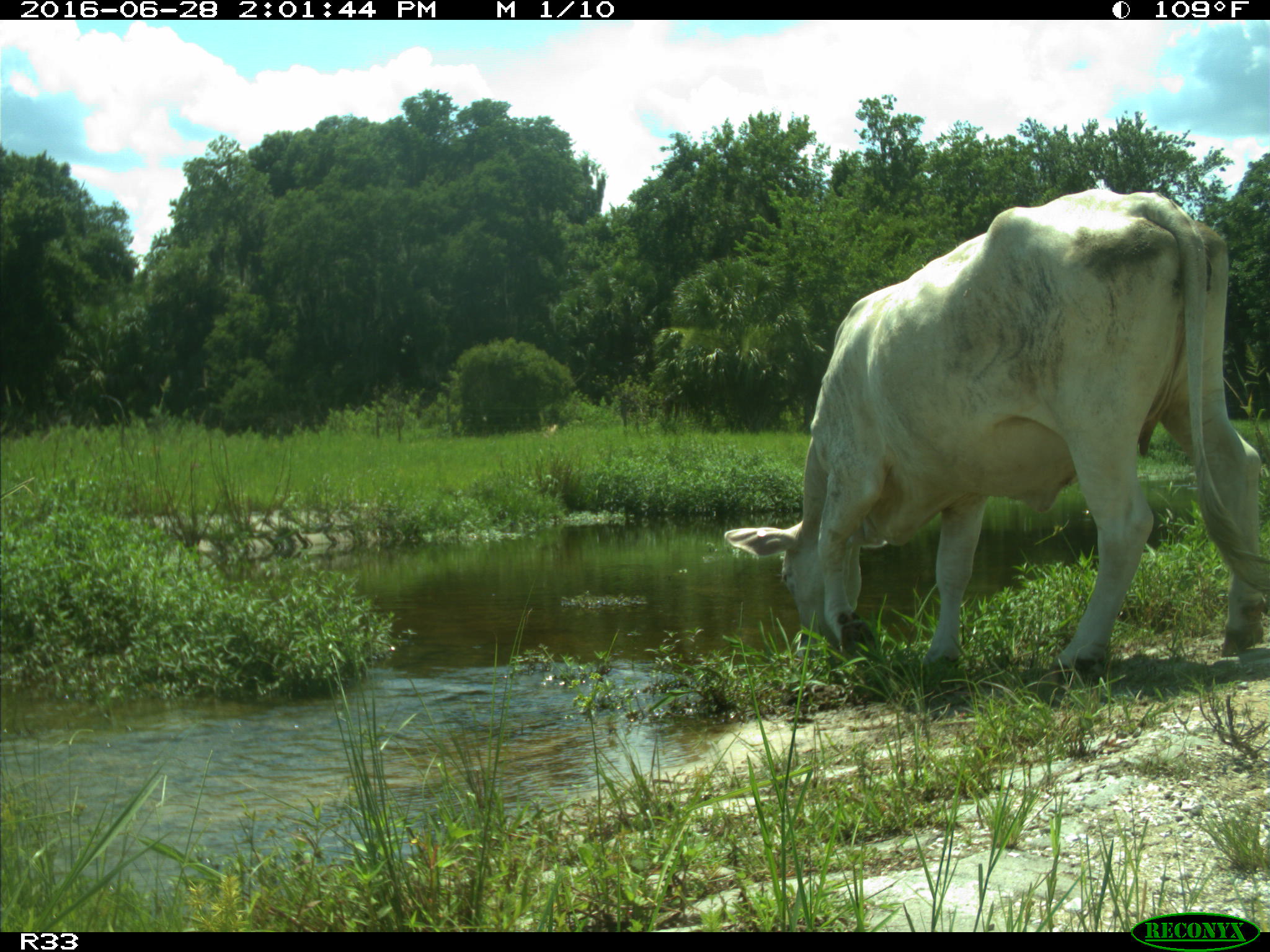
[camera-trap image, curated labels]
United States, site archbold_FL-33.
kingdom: Animalia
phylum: Chordata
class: Mammalia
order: Artiodactyla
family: Bovidae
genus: Bos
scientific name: Bos taurus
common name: domestic cow